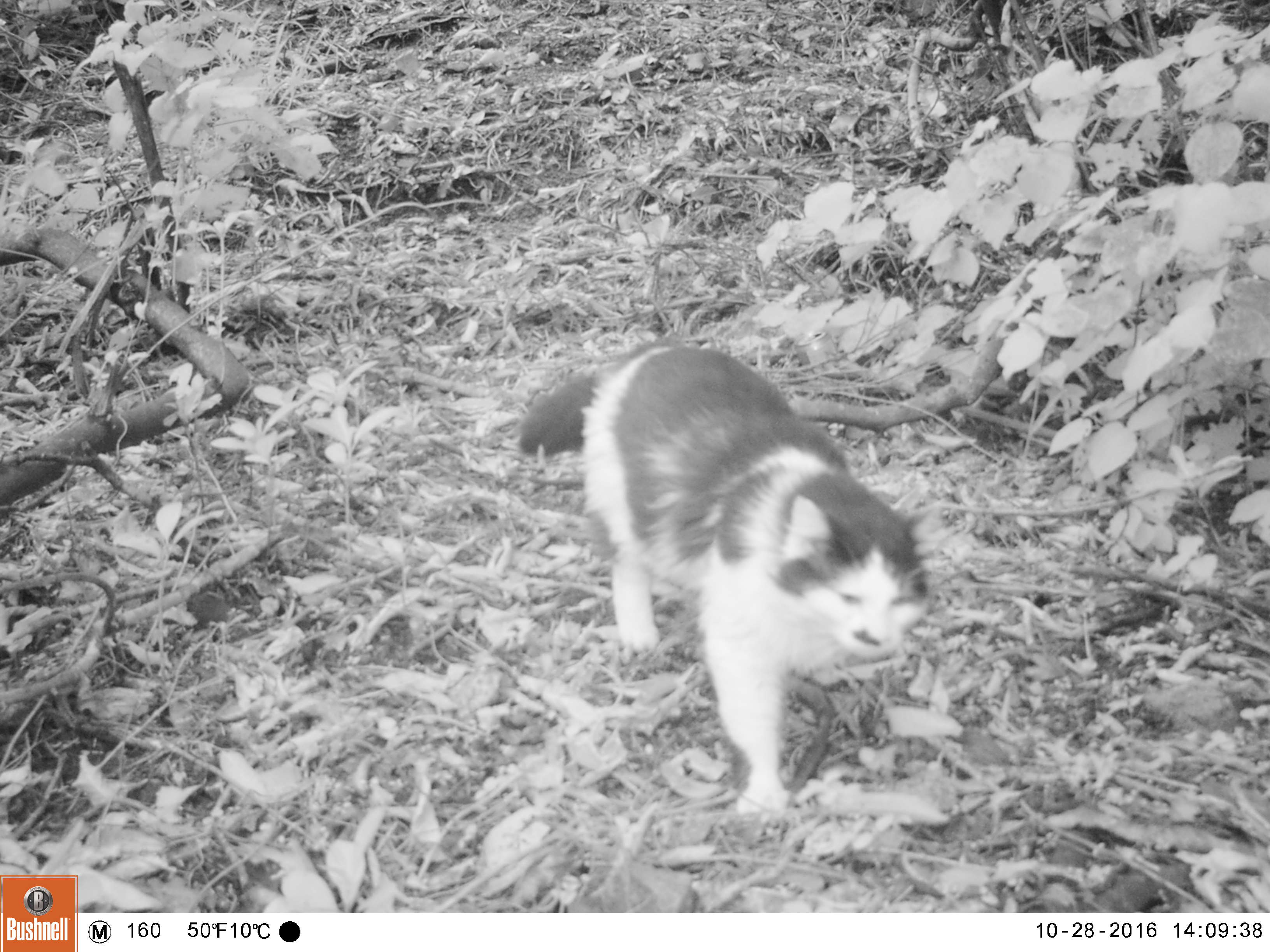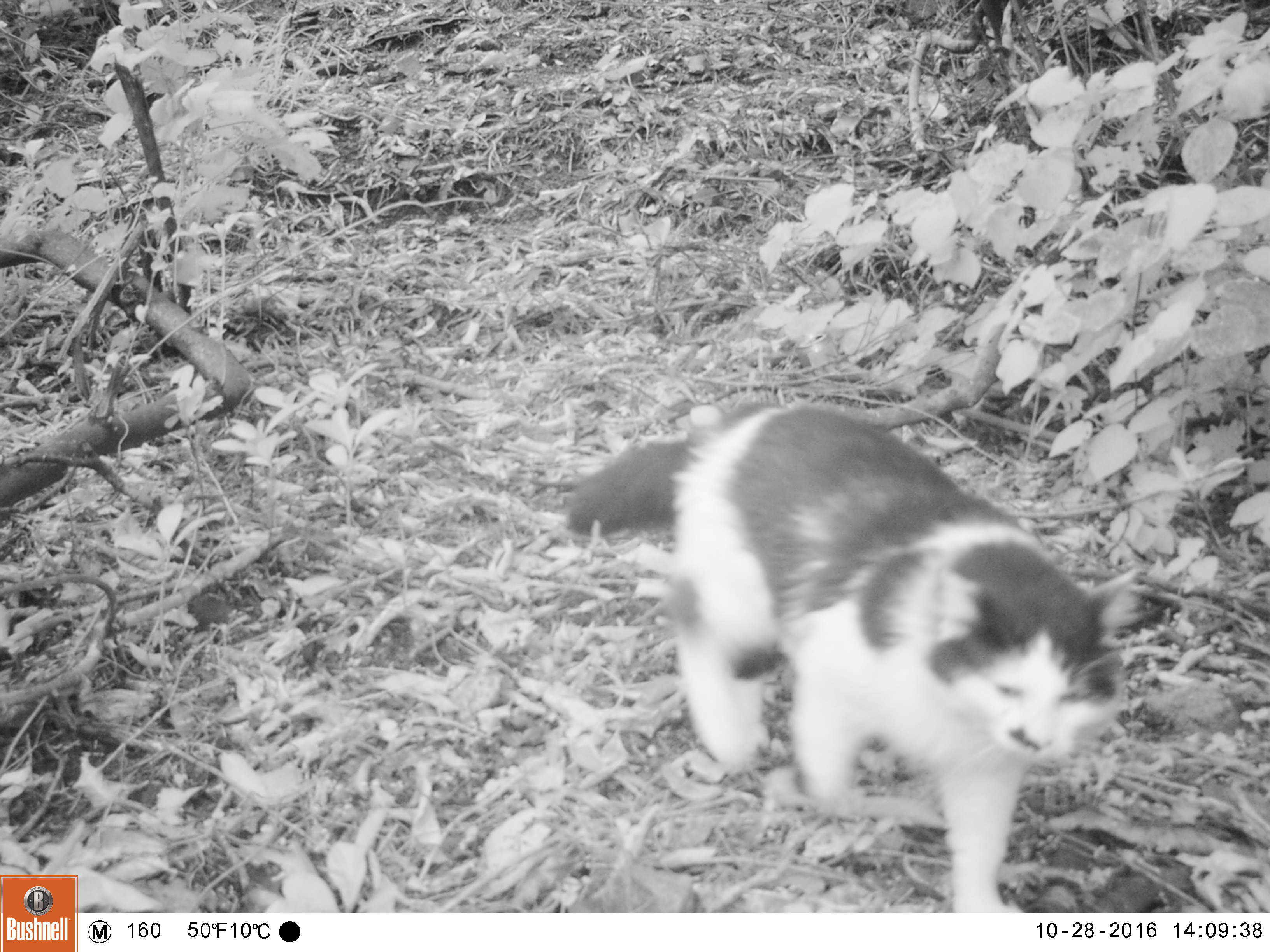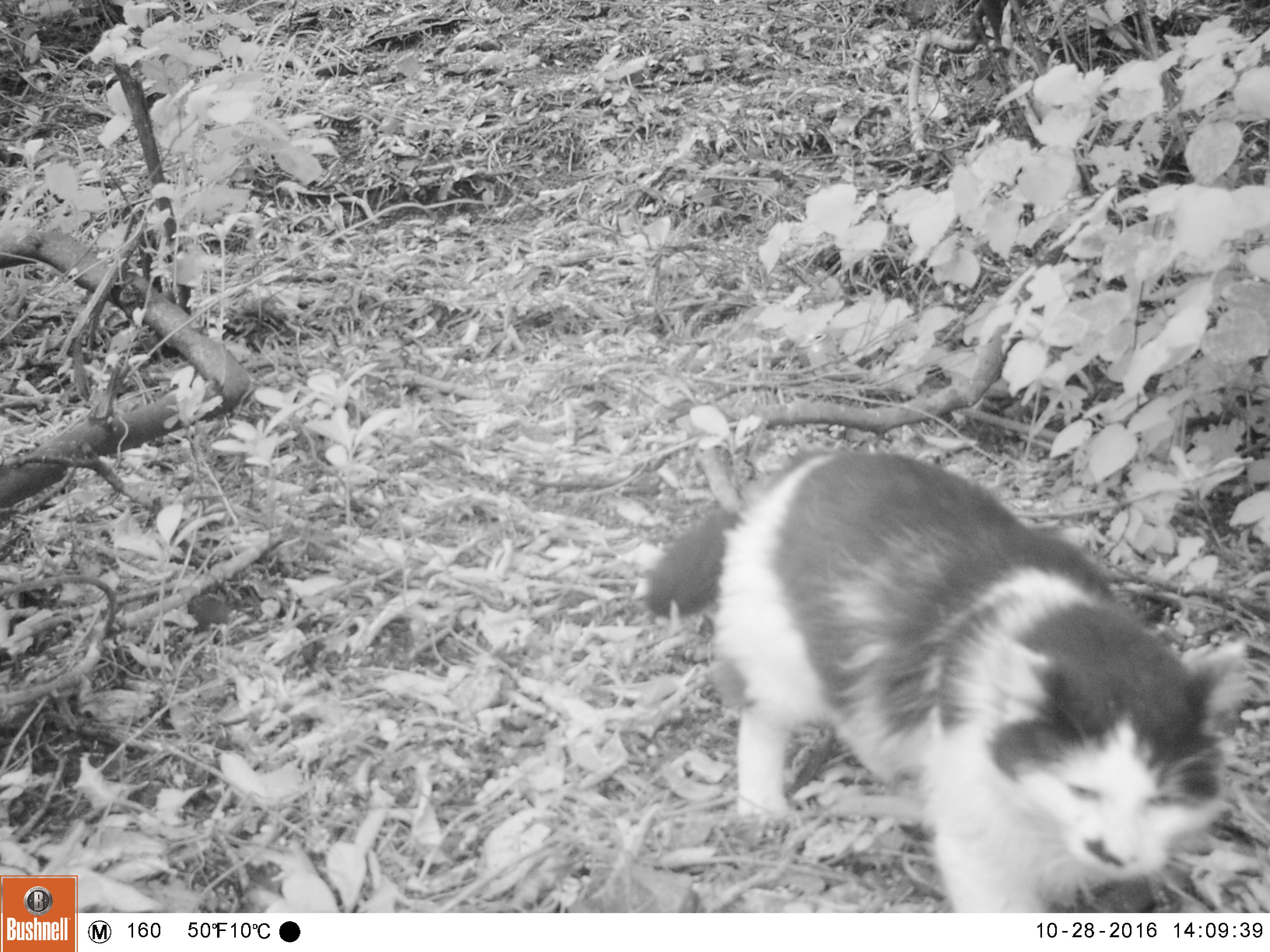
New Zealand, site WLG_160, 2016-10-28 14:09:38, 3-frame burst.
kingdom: Animalia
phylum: Chordata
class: Mammalia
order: Carnivora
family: Felidae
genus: Felis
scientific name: Felis catus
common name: domestic cat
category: cat